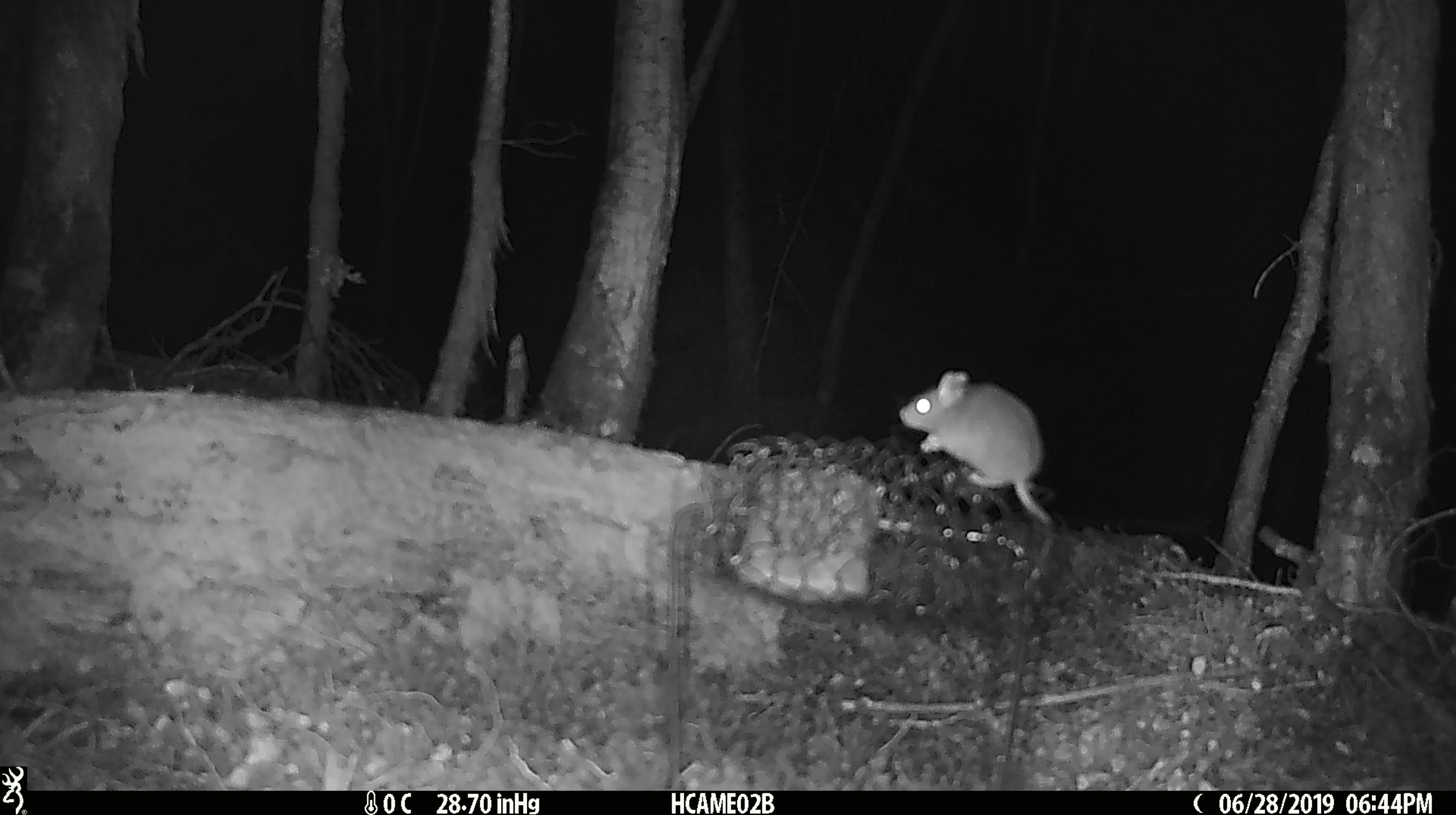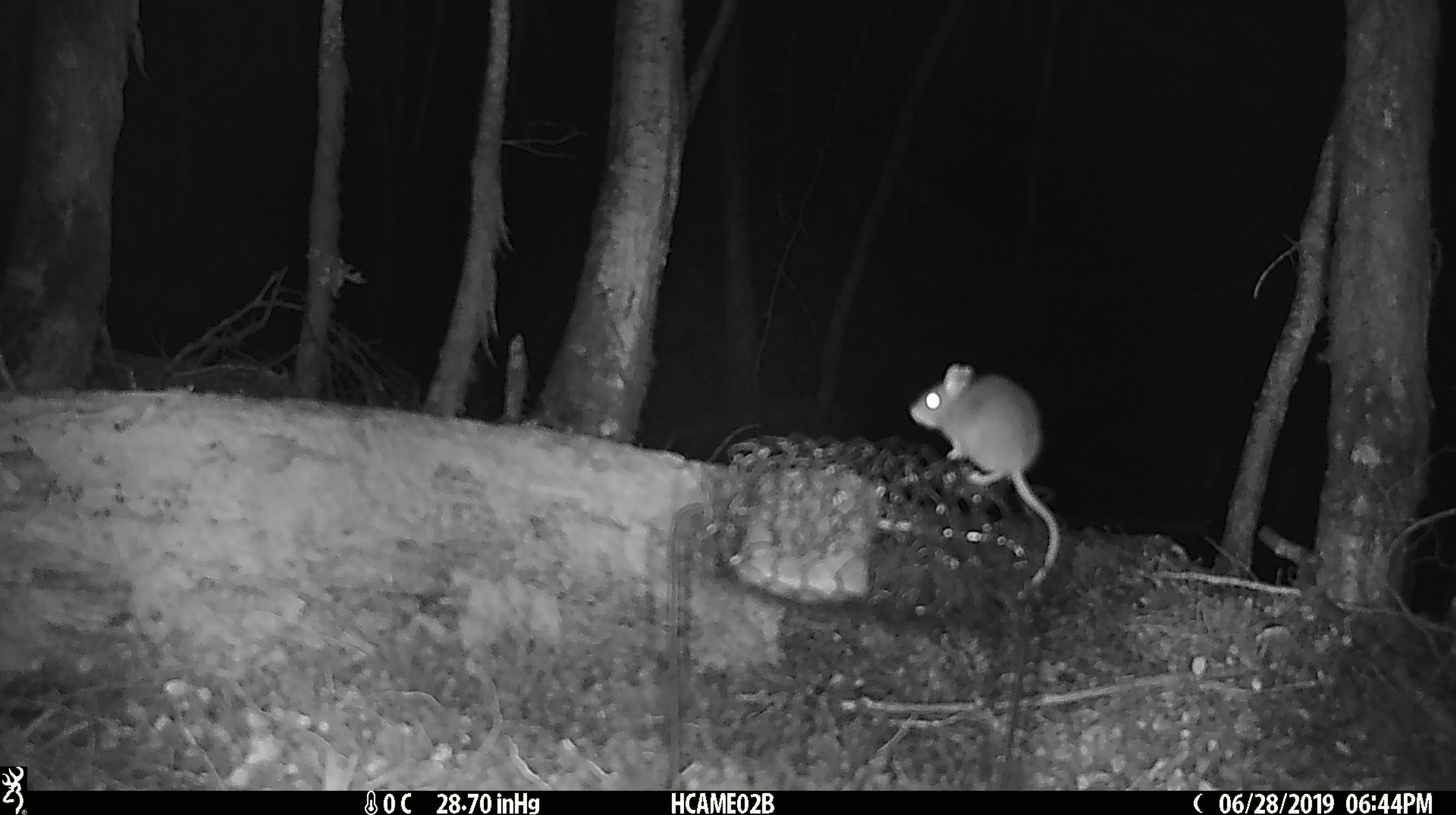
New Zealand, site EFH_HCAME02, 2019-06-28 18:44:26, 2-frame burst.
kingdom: Animalia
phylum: Chordata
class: Mammalia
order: Rodentia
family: Muridae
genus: Mus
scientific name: Mus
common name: mouse